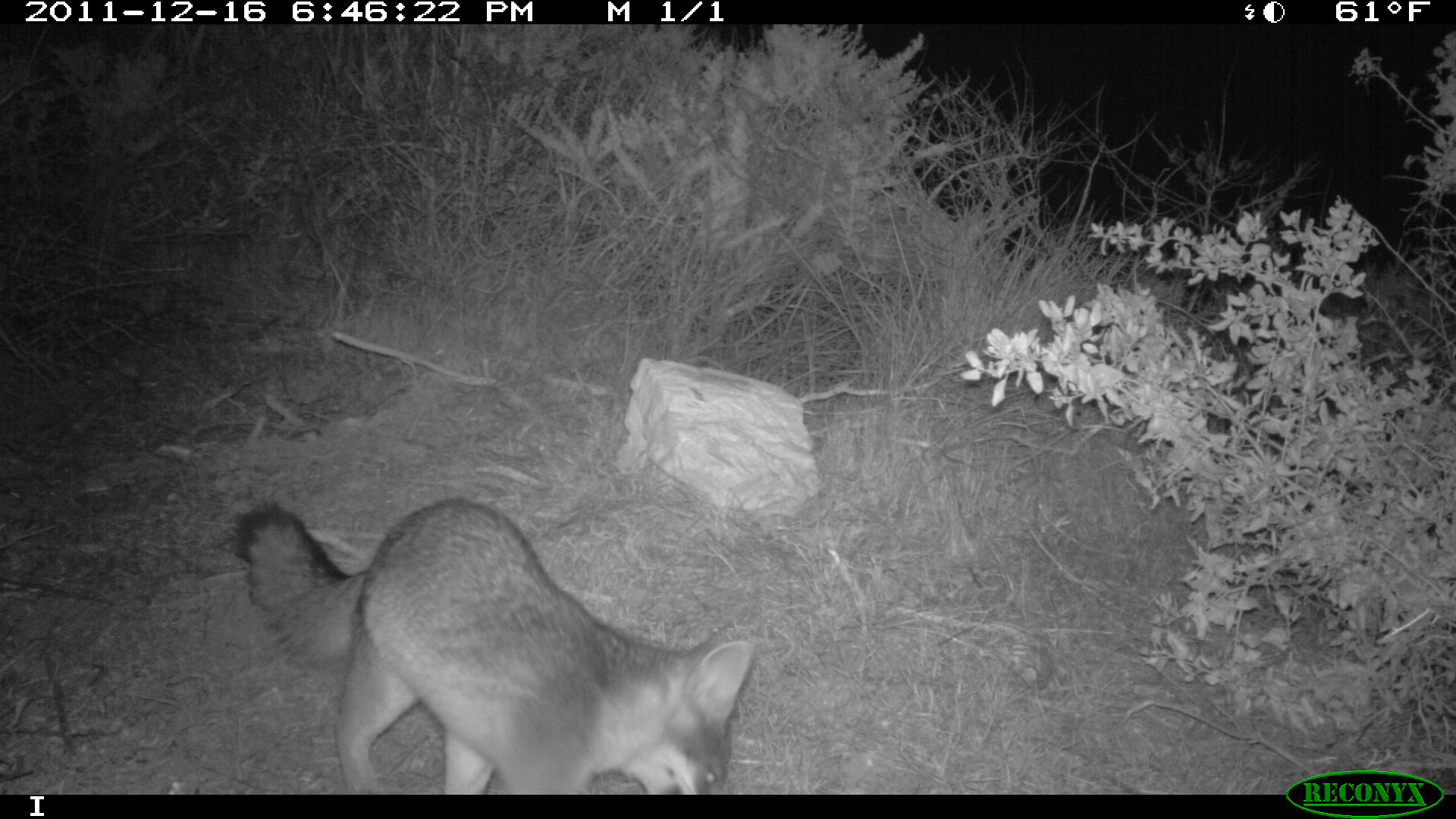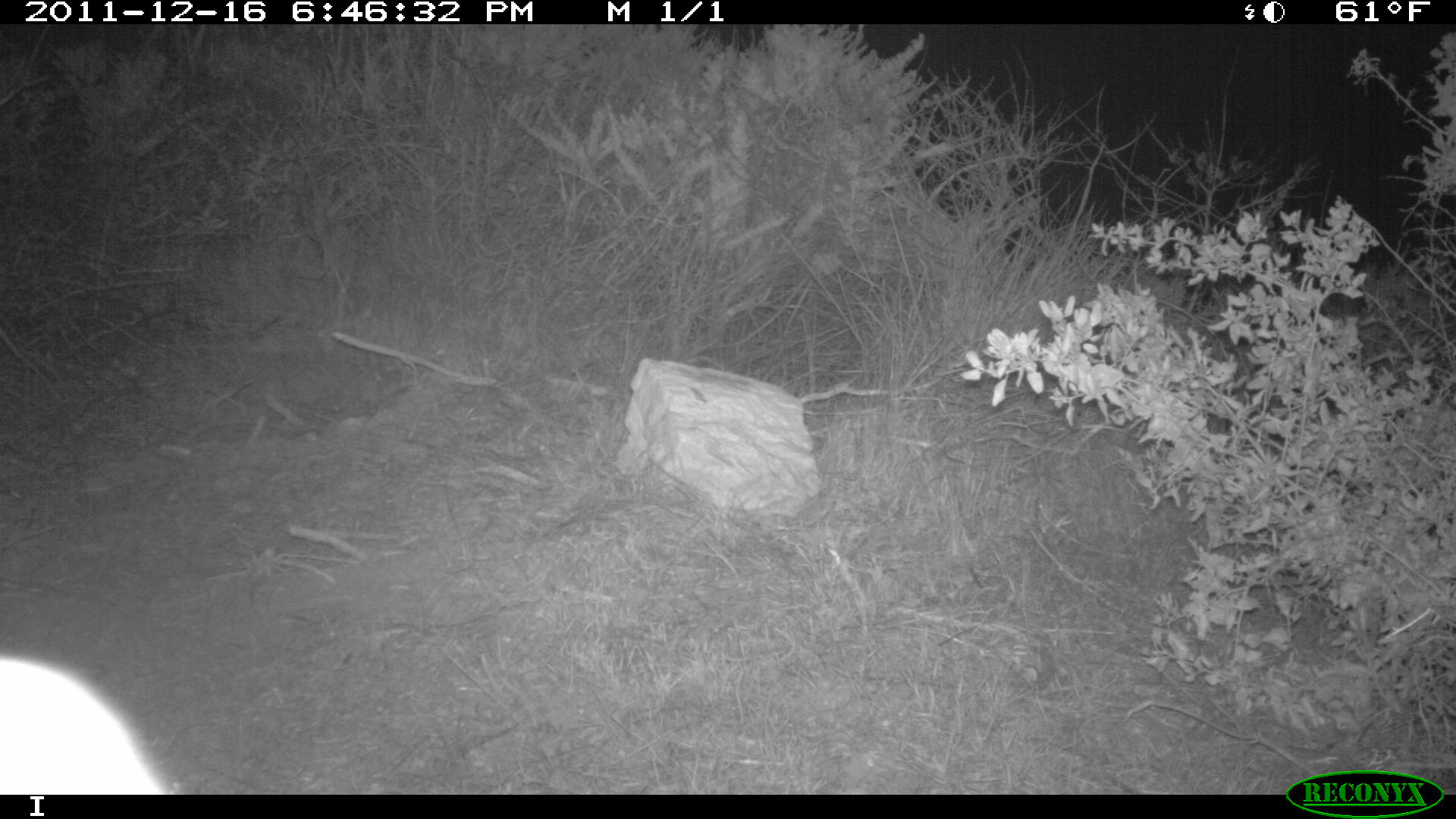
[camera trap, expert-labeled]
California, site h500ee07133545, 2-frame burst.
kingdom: Animalia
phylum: Chordata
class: Mammalia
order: Carnivora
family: Canidae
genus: Urocyon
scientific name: Urocyon littoralis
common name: island fox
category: fox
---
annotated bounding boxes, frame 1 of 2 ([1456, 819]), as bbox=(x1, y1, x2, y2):
fox: bbox=(234, 495, 754, 794)